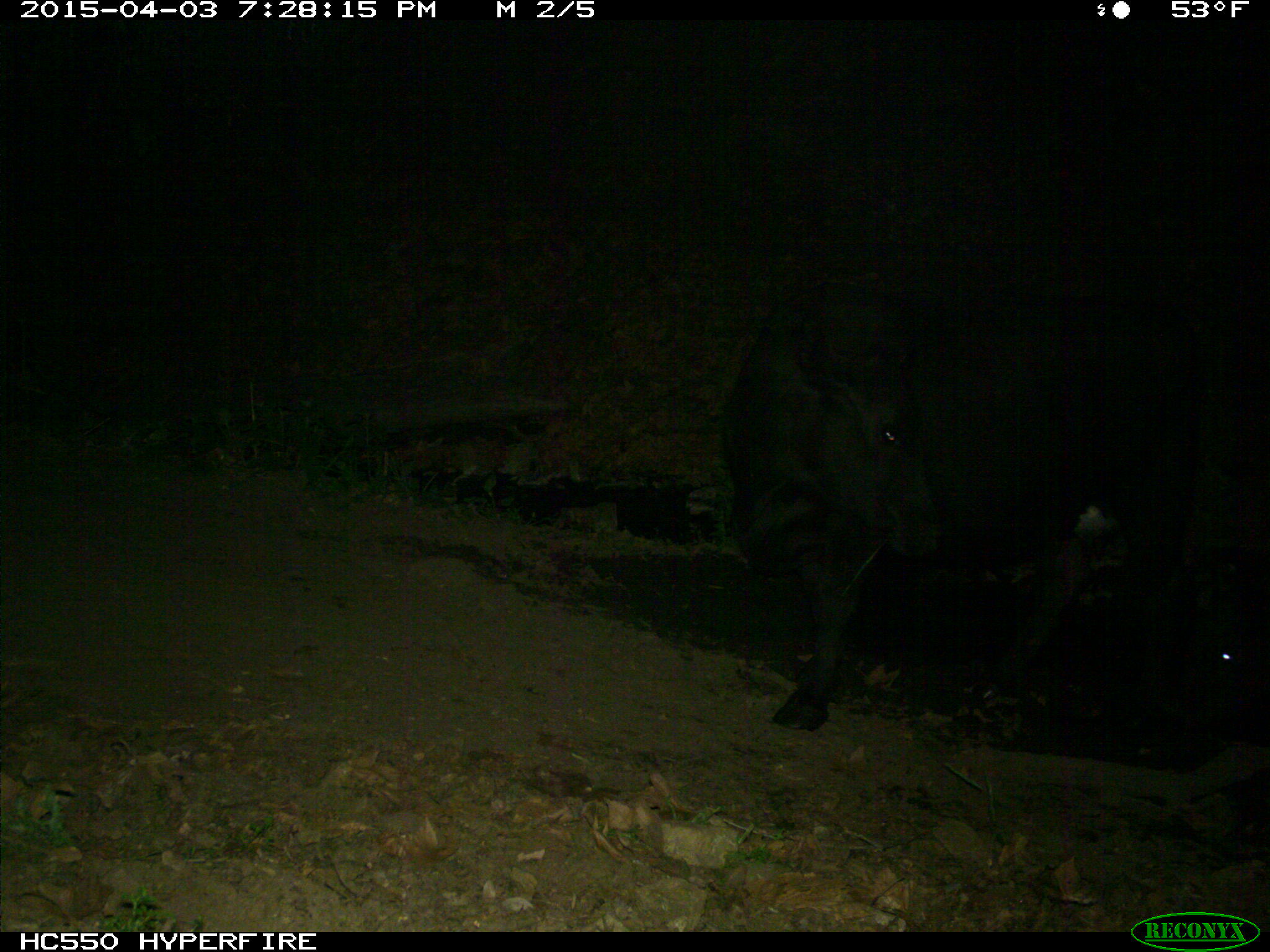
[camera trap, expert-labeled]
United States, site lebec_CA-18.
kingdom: Animalia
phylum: Chordata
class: Mammalia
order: Artiodactyla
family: Bovidae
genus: Bos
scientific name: Bos taurus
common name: domestic cow